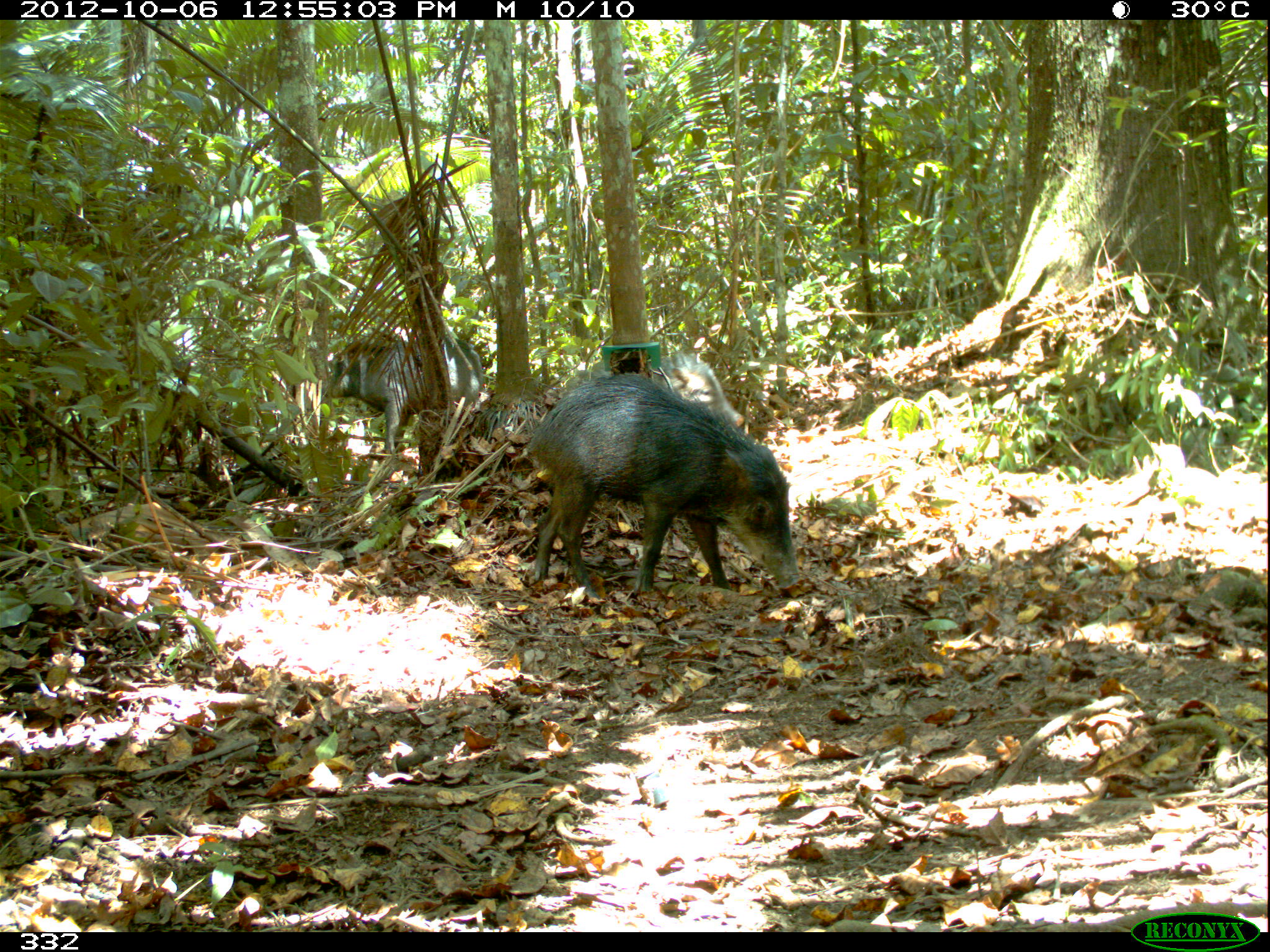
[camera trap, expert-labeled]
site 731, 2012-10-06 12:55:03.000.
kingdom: Animalia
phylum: Chordata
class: Mammalia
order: Artiodactyla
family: Tayassuidae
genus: Tayassu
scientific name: Tayassu pecari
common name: white-lipped peccary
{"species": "Tayassu pecari (white-lipped peccary)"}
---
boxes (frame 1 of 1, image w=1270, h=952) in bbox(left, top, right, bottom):
tayassu pecari: bbox(525, 371, 802, 603); bbox(320, 325, 483, 454); bbox(565, 352, 746, 427)